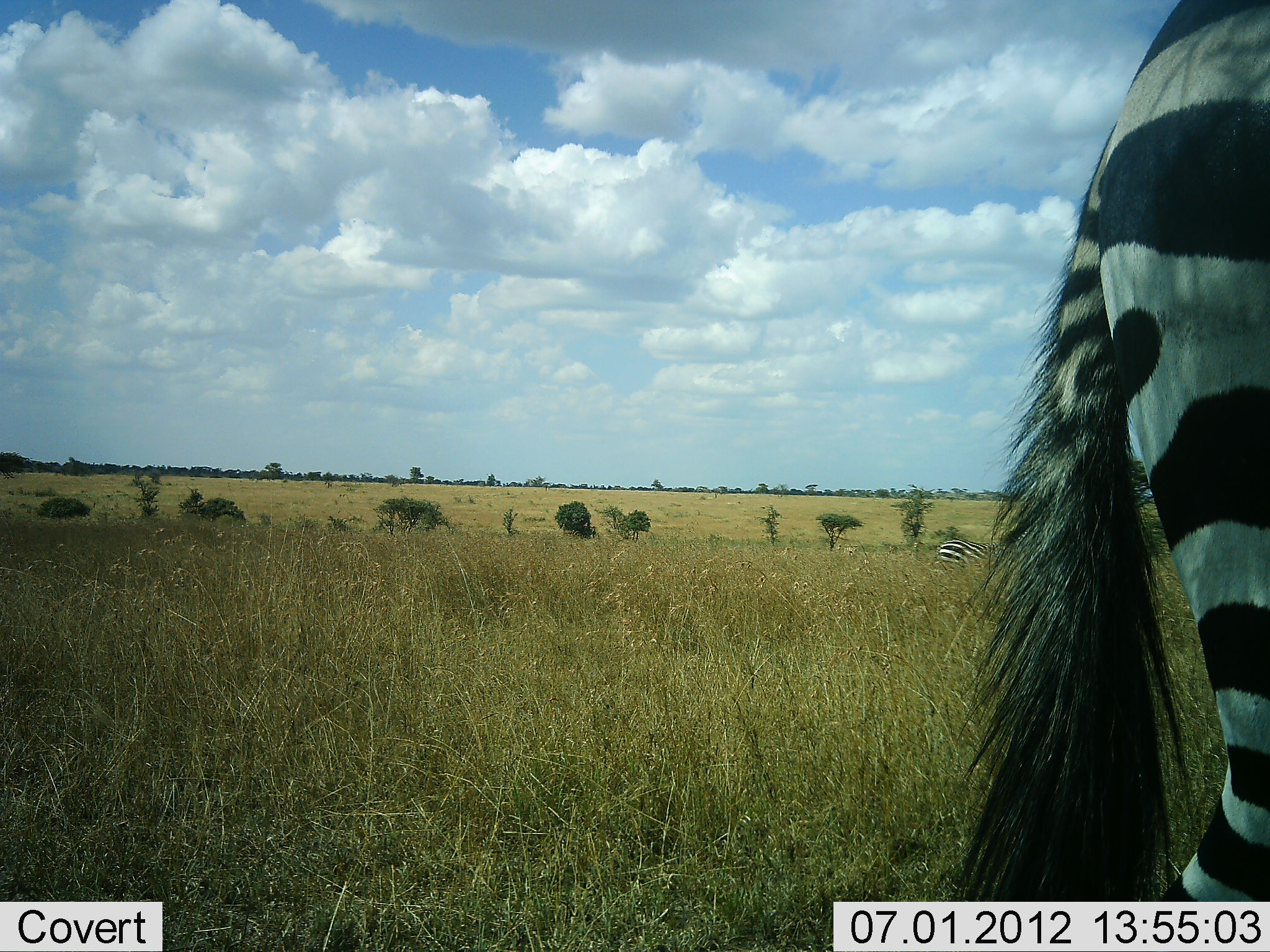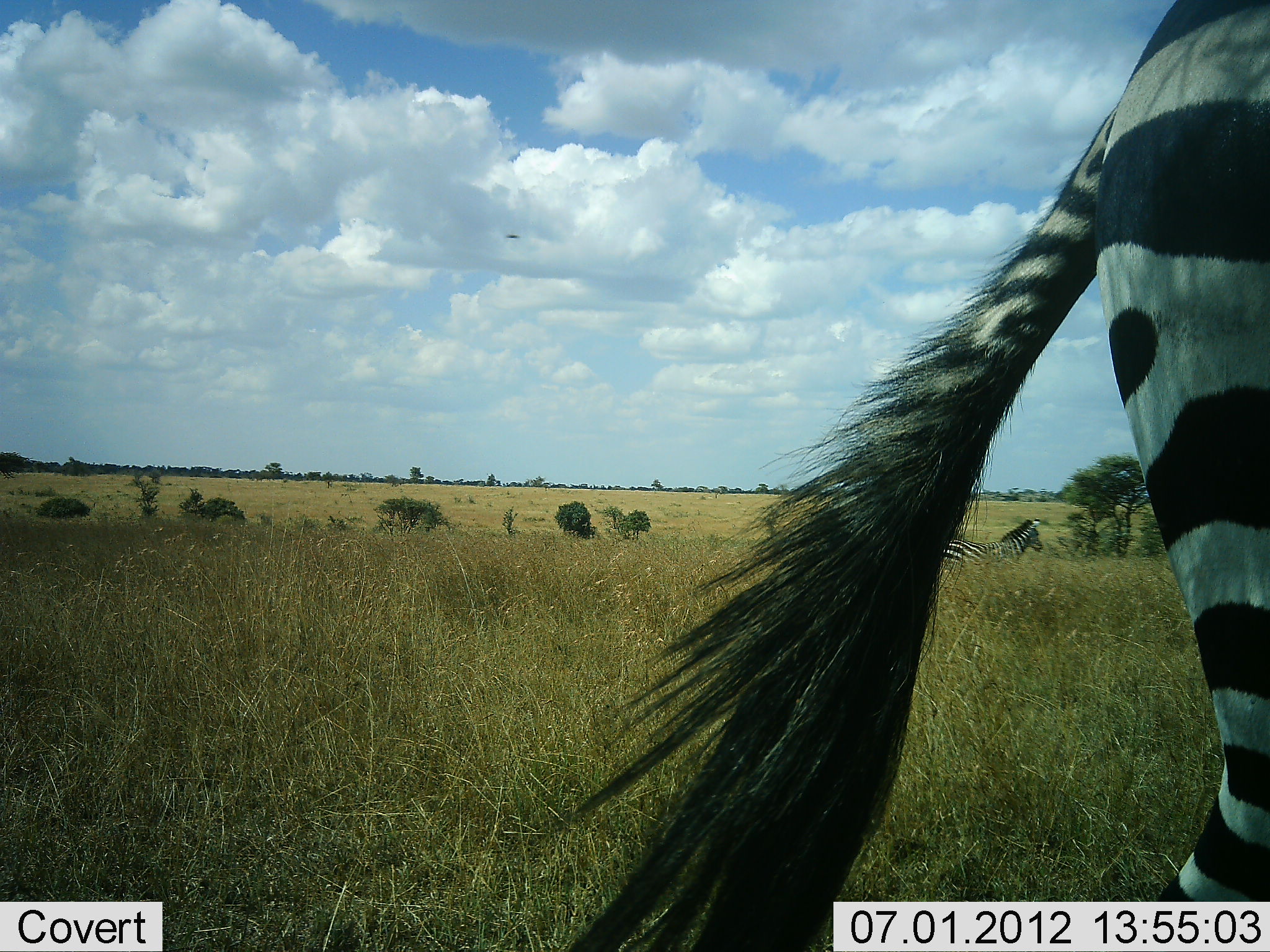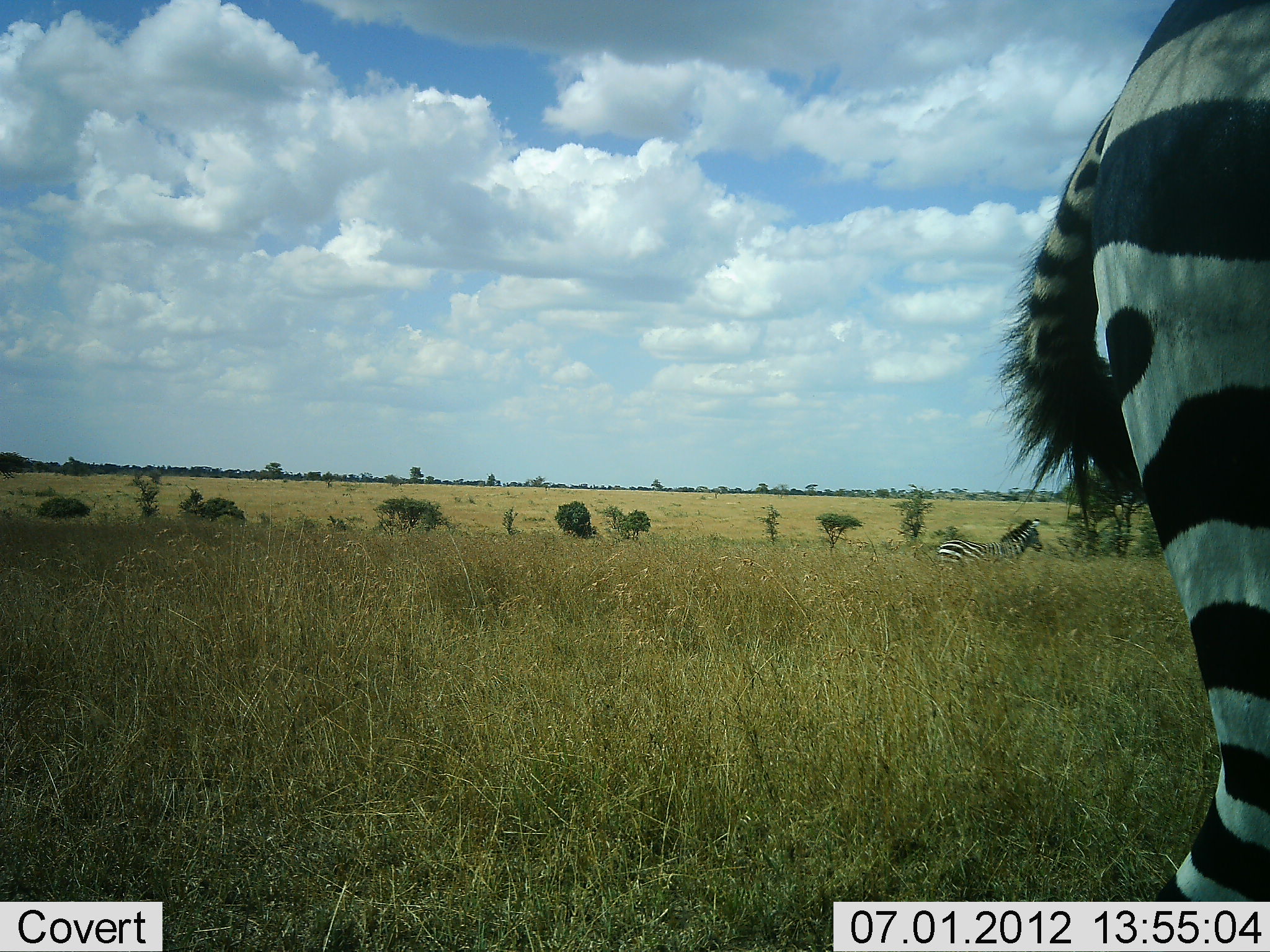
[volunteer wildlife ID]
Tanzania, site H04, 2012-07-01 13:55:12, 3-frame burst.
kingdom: Animalia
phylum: Chordata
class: Mammalia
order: Perissodactyla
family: Equidae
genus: Equus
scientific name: Equus quagga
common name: plains zebra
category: zebra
Zebra (plains zebra) (Equus quagga), count 2. Behavior (volunteer vote fractions): standing 80%, resting 10%, moving 30%, interacting 0%. Young present (vote fraction): 0%. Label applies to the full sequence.